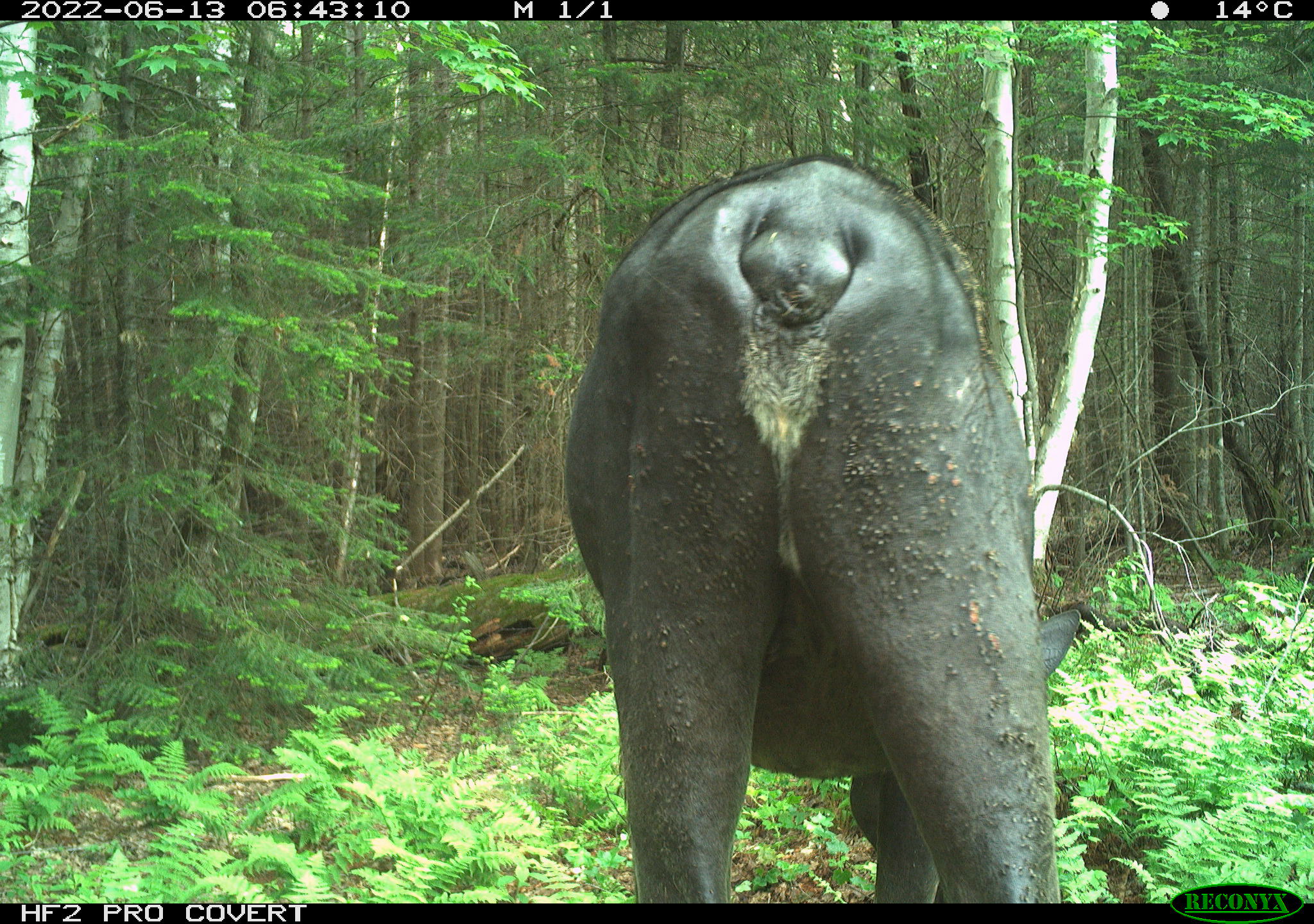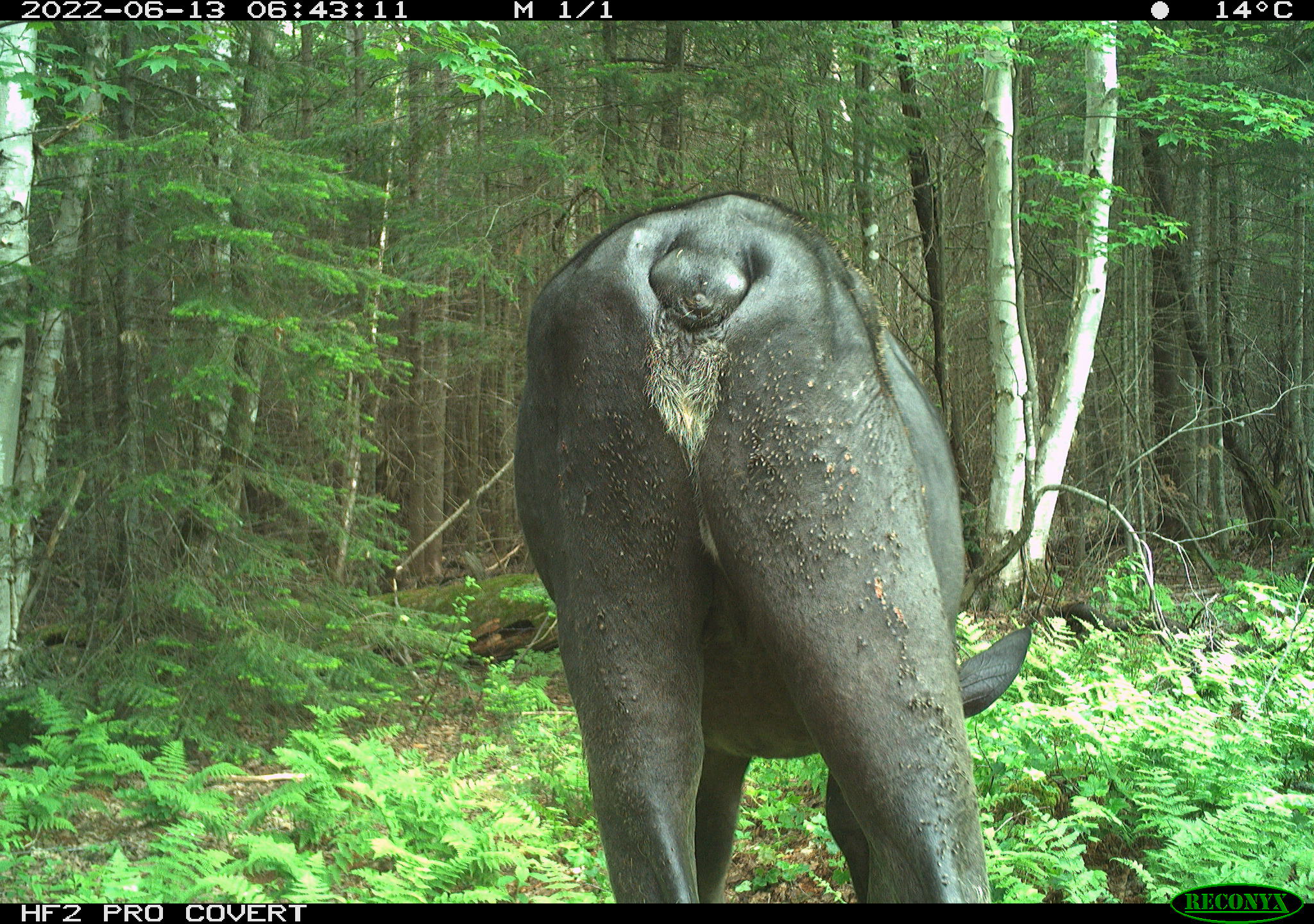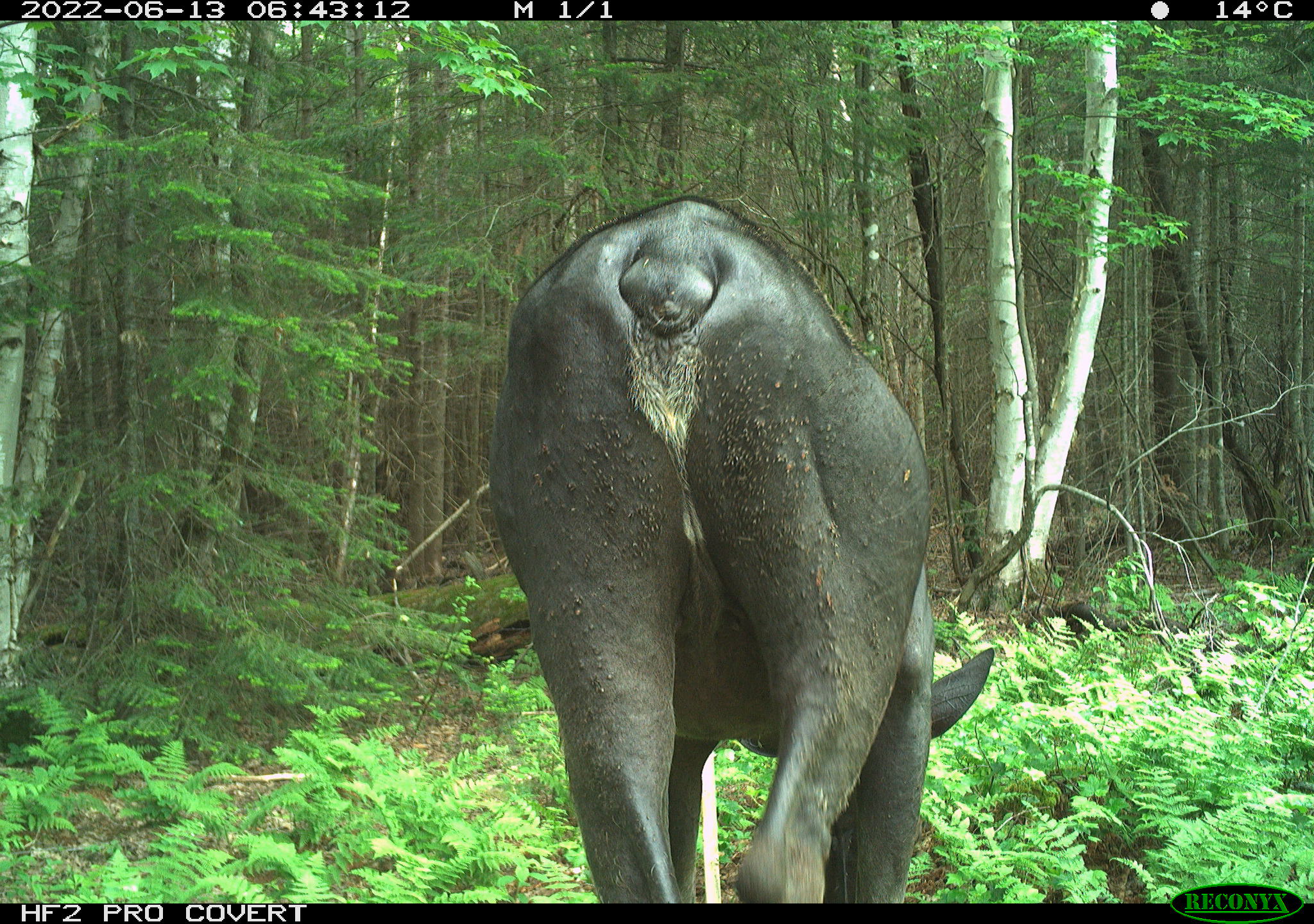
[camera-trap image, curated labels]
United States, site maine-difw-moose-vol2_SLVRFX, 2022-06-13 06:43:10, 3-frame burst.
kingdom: Animalia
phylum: Chordata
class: Mammalia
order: Artiodactyla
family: Cervidae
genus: Alces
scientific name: Alces alces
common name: moose